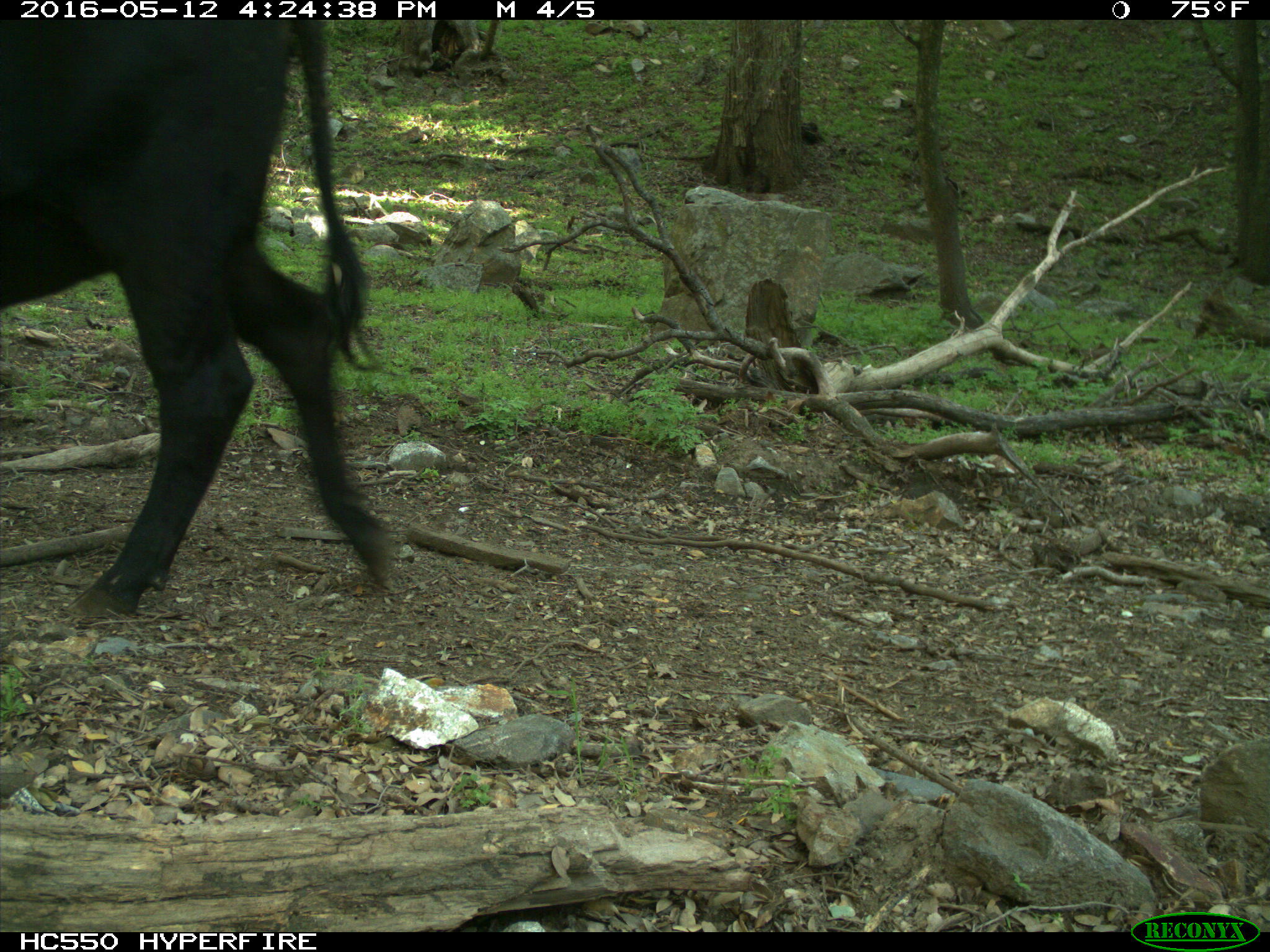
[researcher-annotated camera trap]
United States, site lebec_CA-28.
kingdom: Animalia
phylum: Chordata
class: Mammalia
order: Artiodactyla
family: Bovidae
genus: Bos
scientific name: Bos taurus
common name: domestic cow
Bos taurus (domestic cow).